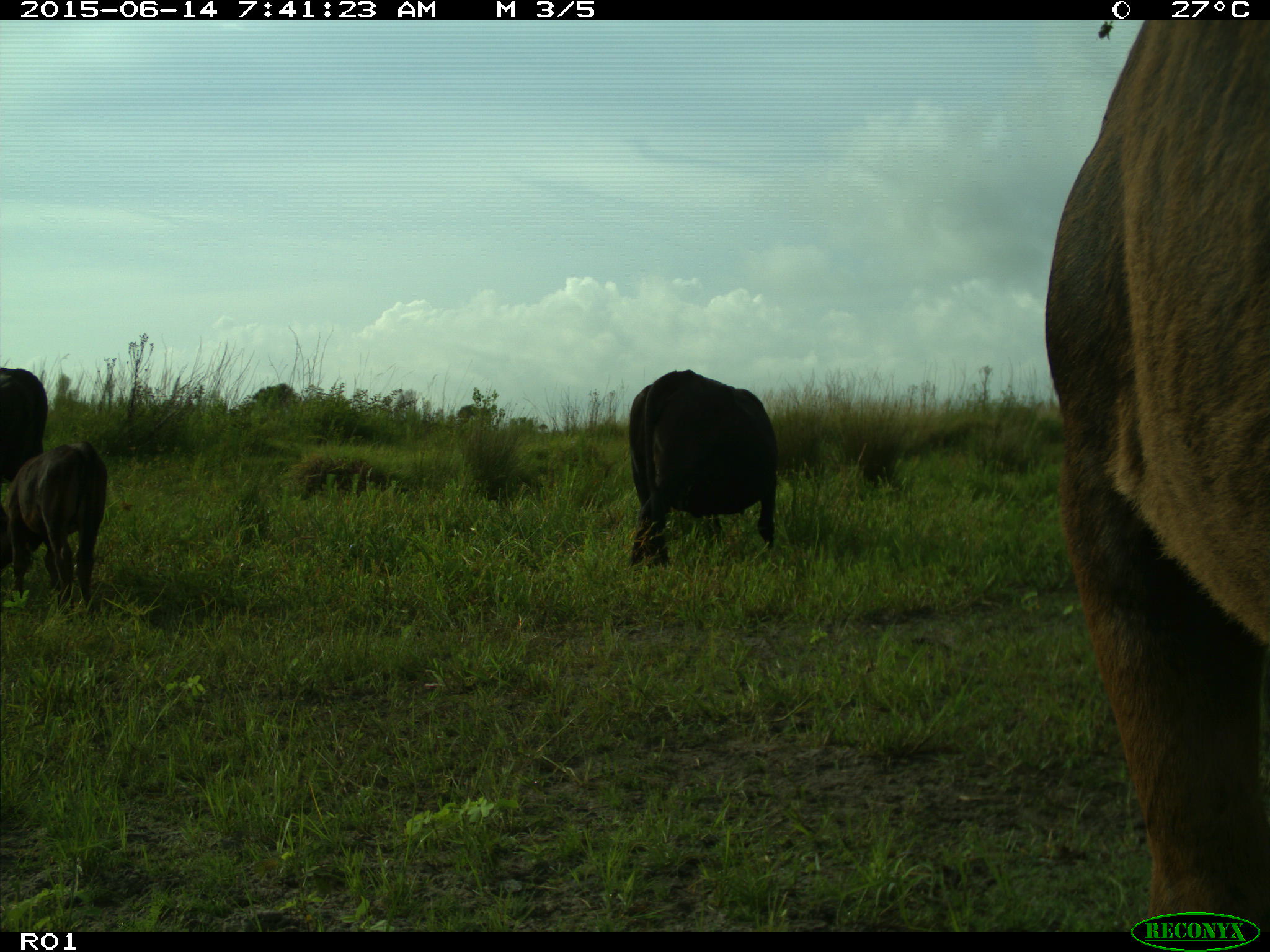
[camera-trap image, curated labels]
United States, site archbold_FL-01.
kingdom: Animalia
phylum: Chordata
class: Mammalia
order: Artiodactyla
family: Bovidae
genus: Bos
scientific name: Bos taurus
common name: domestic cow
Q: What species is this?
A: Bos taurus (domestic cow).